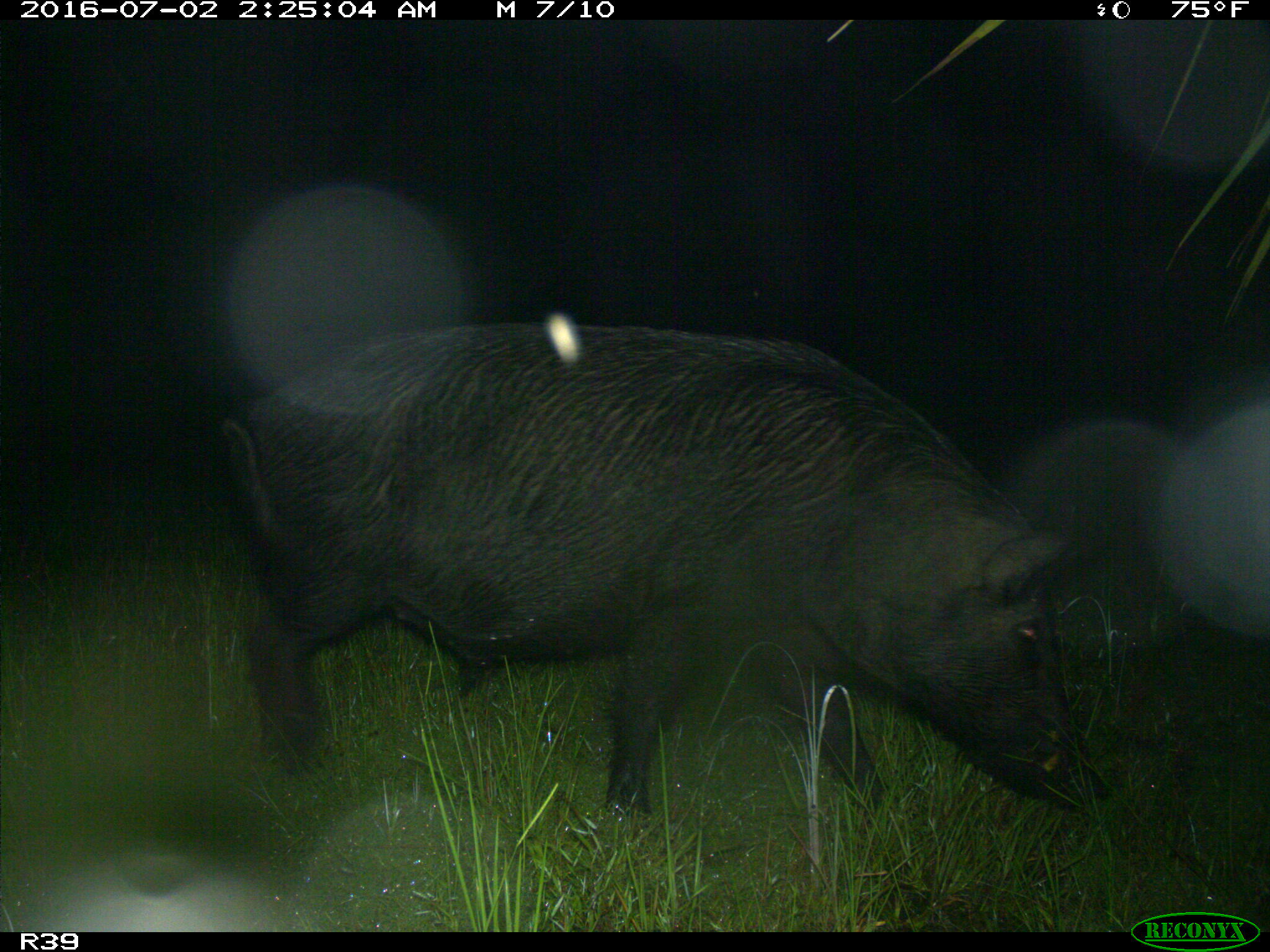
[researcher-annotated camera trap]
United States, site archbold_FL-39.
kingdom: Animalia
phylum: Chordata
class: Mammalia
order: Artiodactyla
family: Suidae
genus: Sus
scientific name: Sus scrofa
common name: wild boar